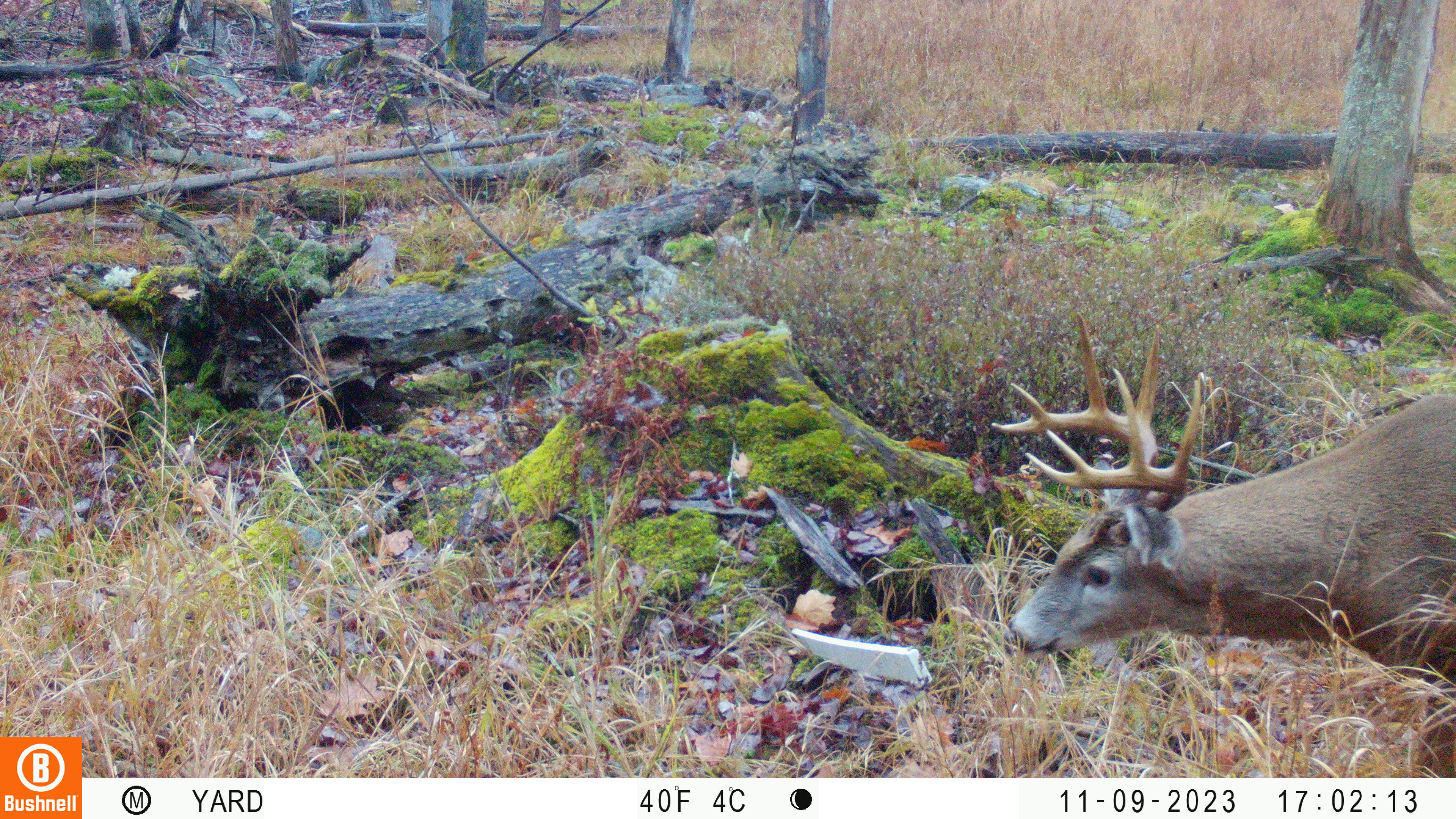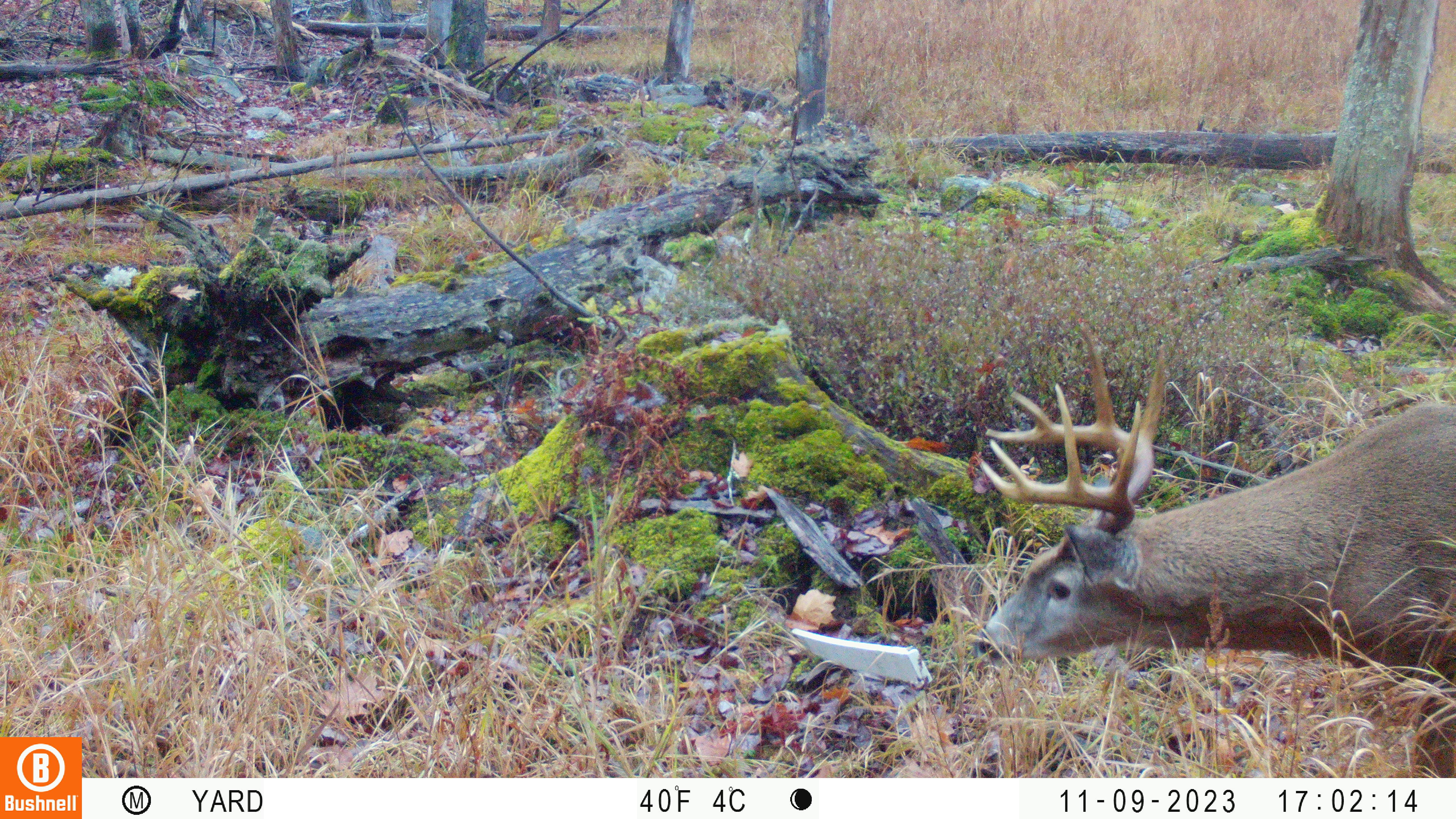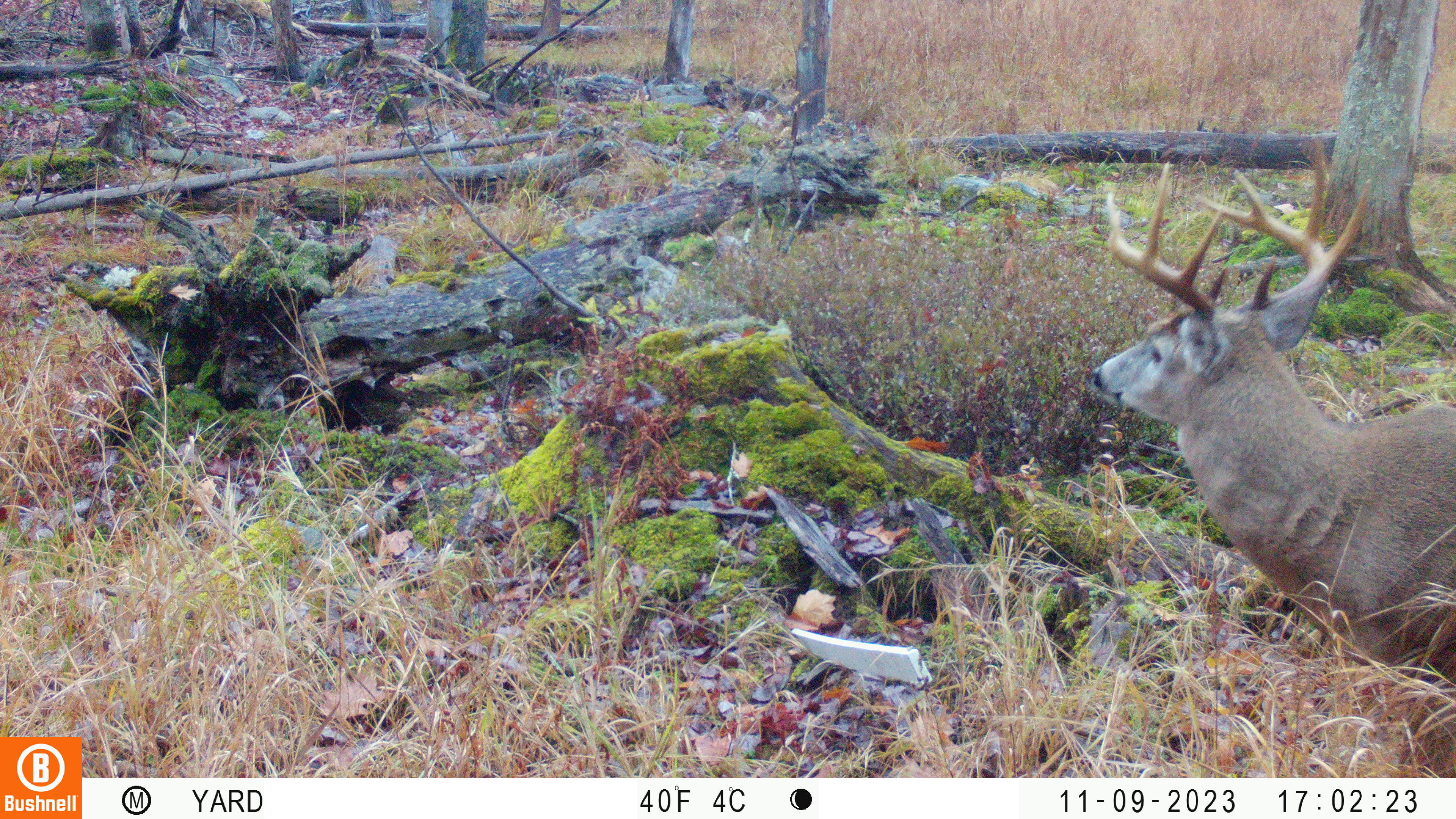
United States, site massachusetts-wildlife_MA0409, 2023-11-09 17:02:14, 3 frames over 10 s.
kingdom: Animalia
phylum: Chordata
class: Mammalia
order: Artiodactyla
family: Cervidae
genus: Odocoileus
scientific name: Odocoileus virginianus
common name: white-tailed deer